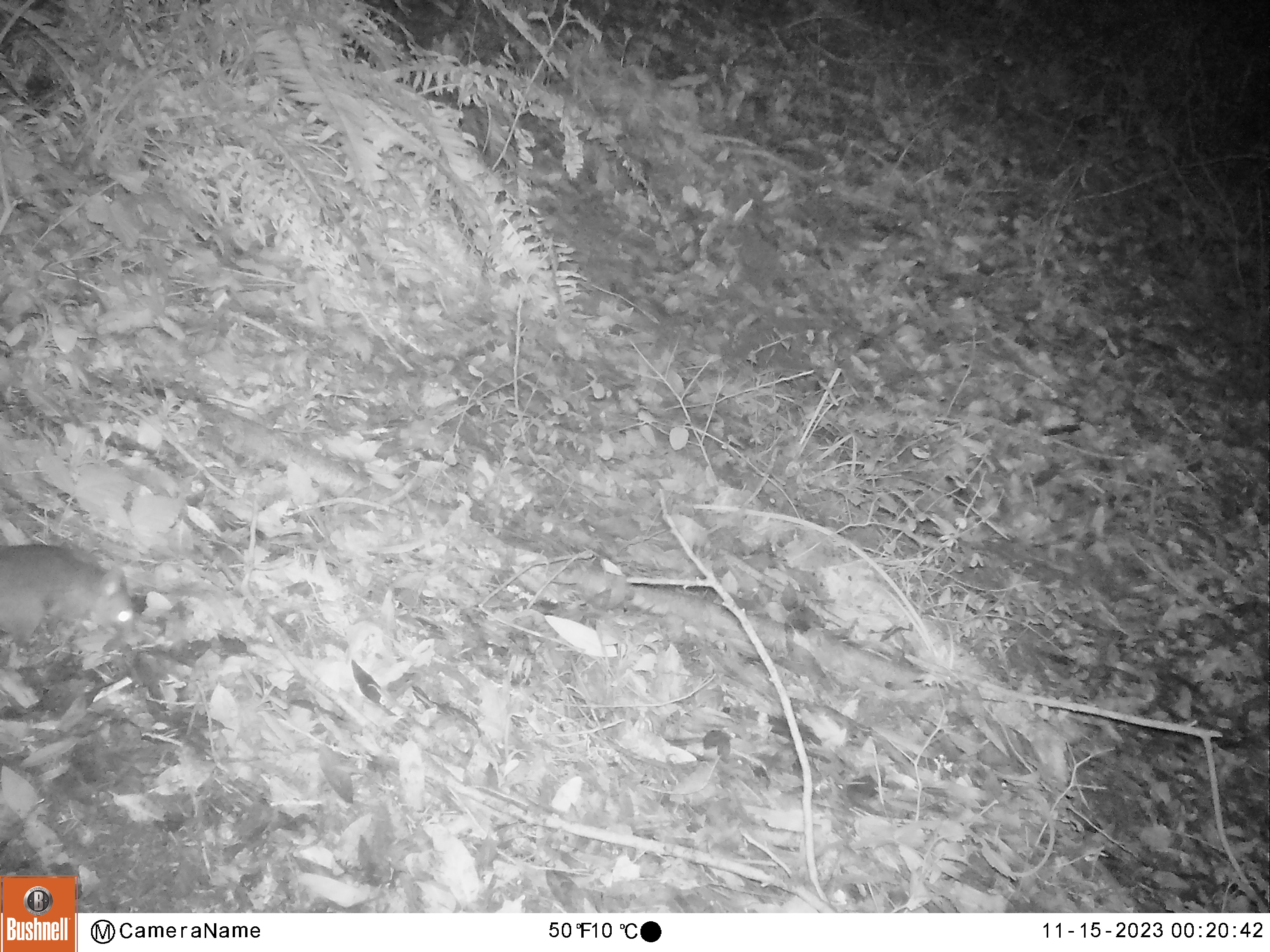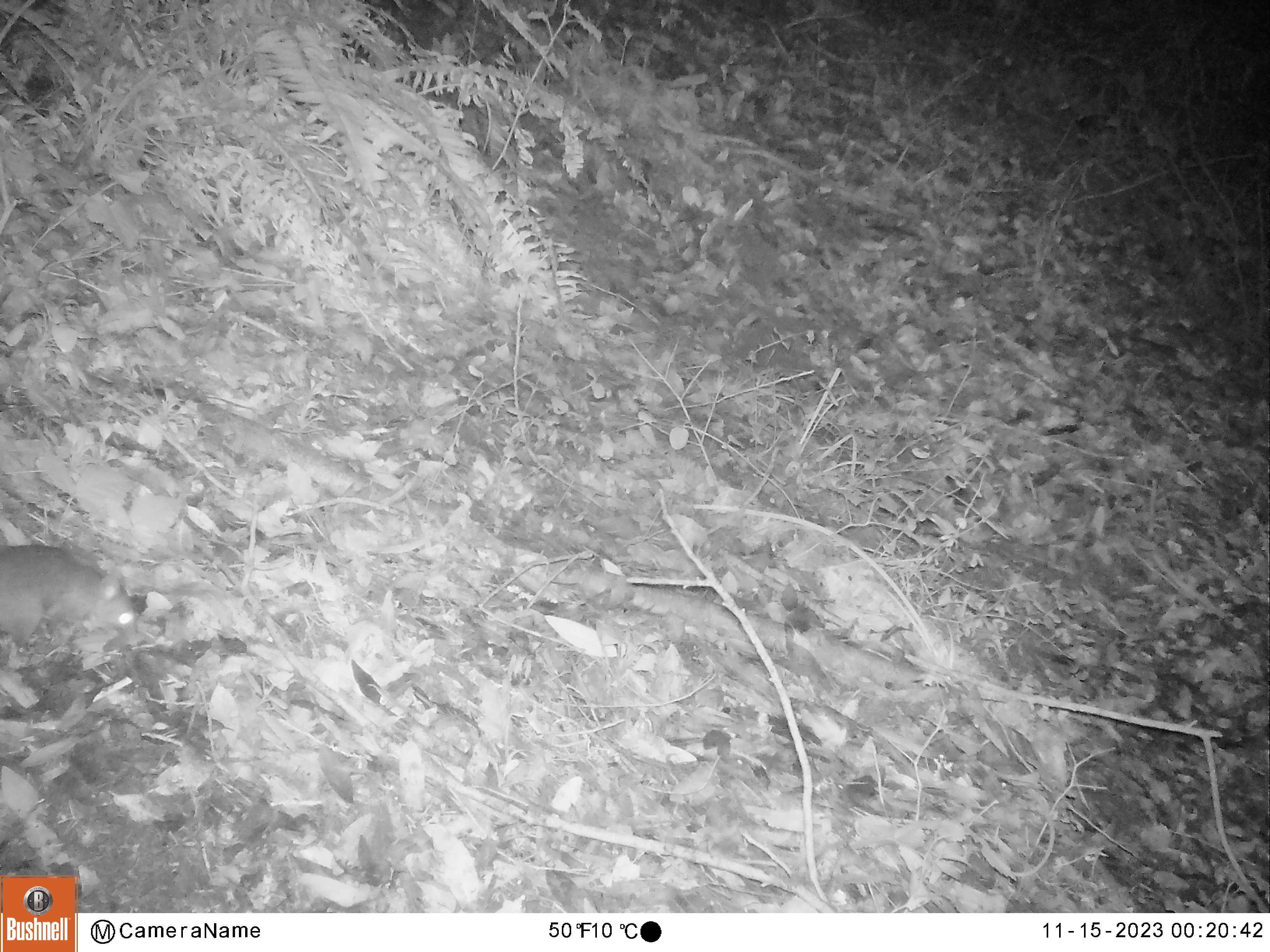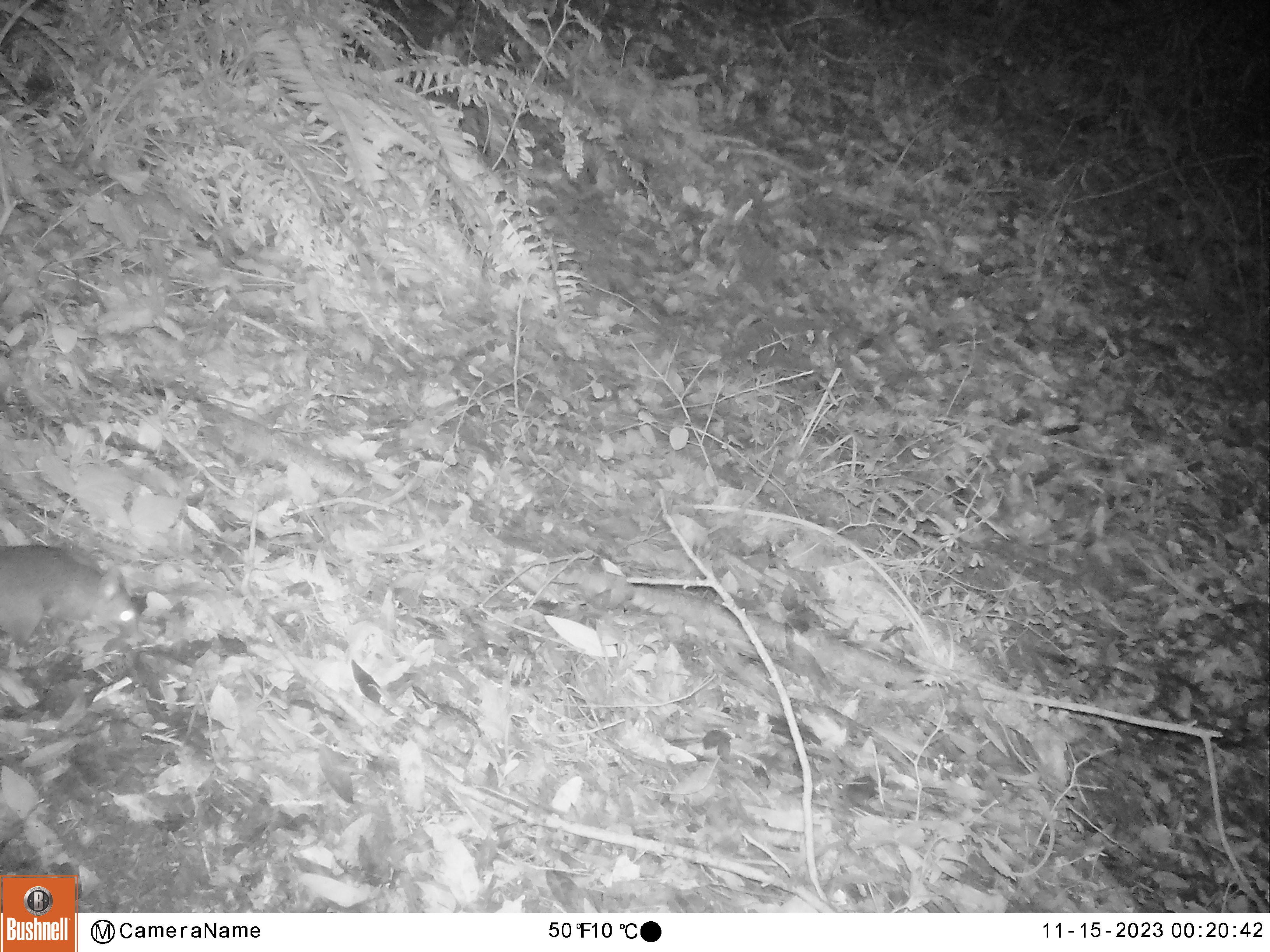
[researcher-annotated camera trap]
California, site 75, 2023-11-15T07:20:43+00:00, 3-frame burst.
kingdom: Animalia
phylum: Chordata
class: Mammalia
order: Rodentia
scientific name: Rodentia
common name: mouse or rat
Mouse or rat (Rodentia).